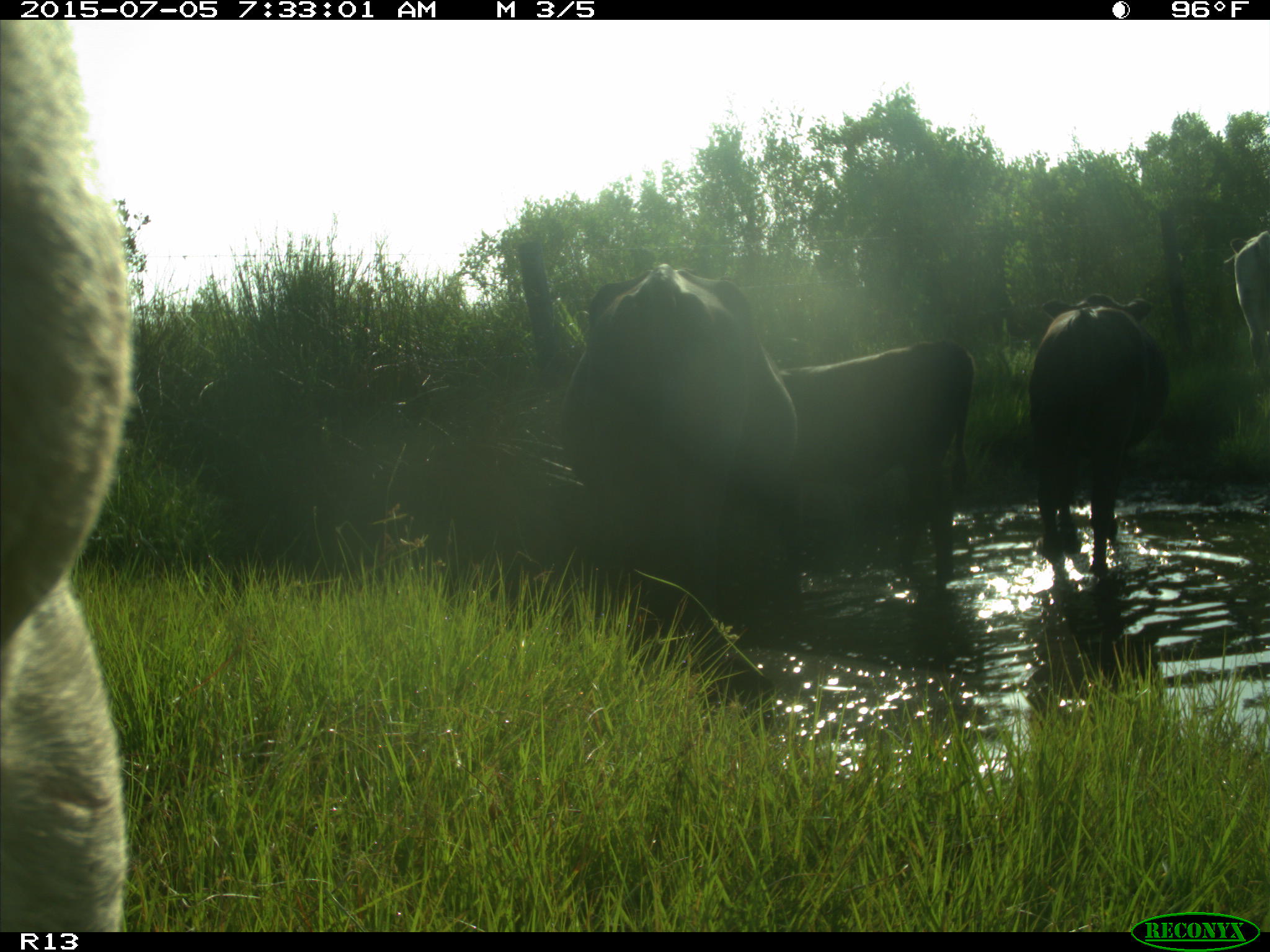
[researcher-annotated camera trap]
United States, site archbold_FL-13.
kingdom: Animalia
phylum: Chordata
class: Mammalia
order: Artiodactyla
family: Bovidae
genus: Bos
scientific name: Bos taurus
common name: domestic cow